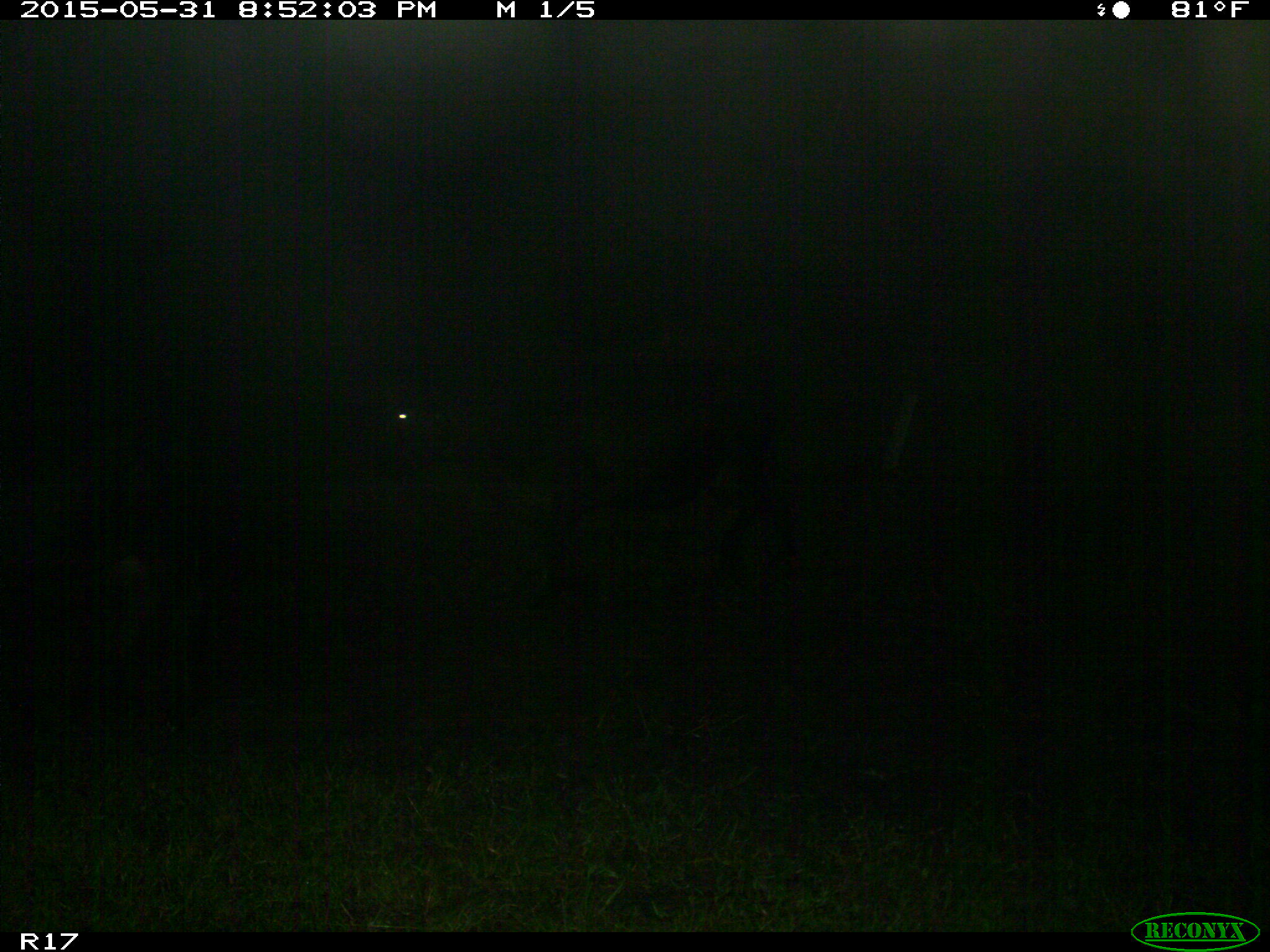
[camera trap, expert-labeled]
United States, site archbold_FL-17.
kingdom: Animalia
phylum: Chordata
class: Mammalia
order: Artiodactyla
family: Bovidae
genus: Bos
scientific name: Bos taurus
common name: domestic cow